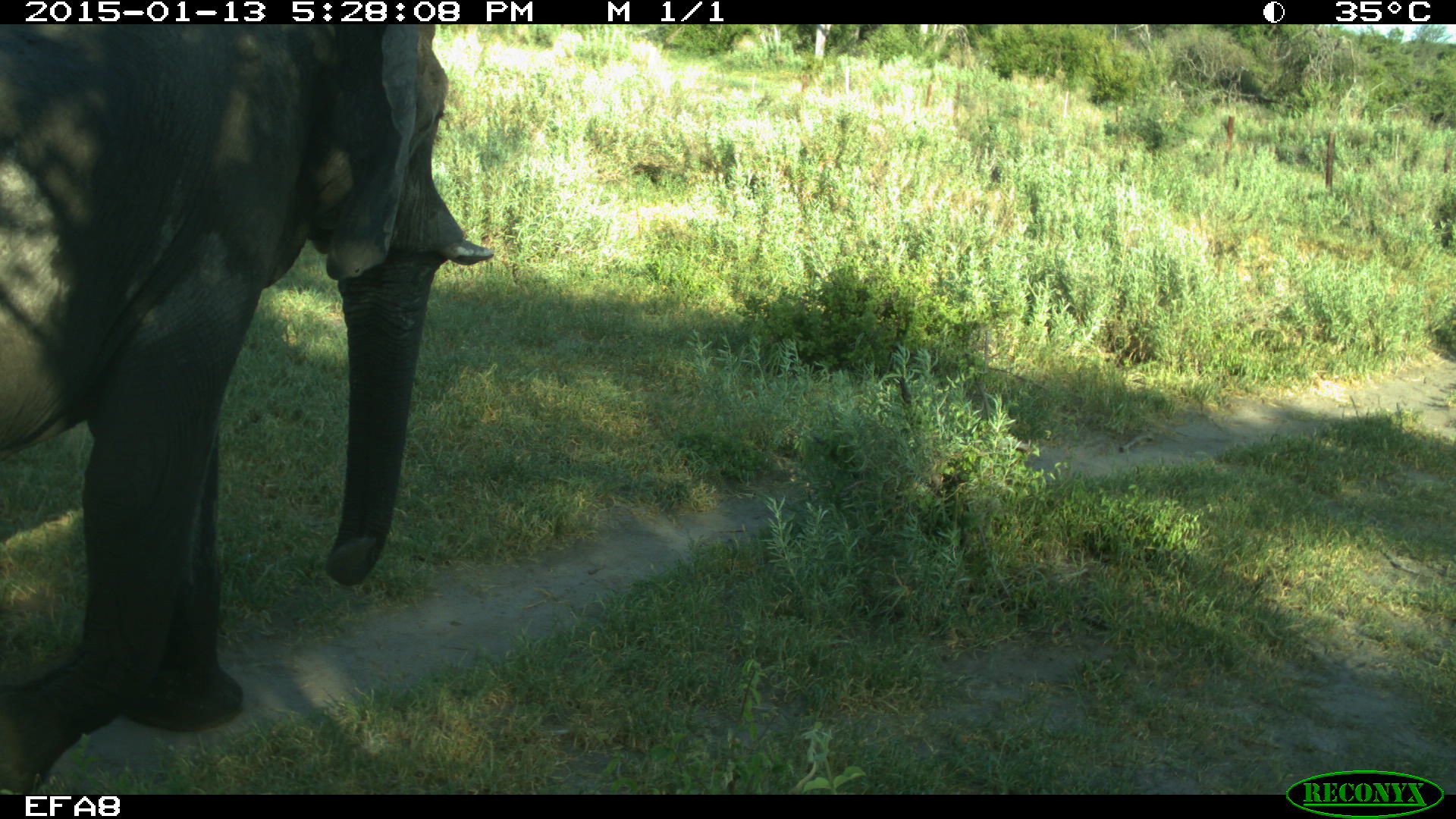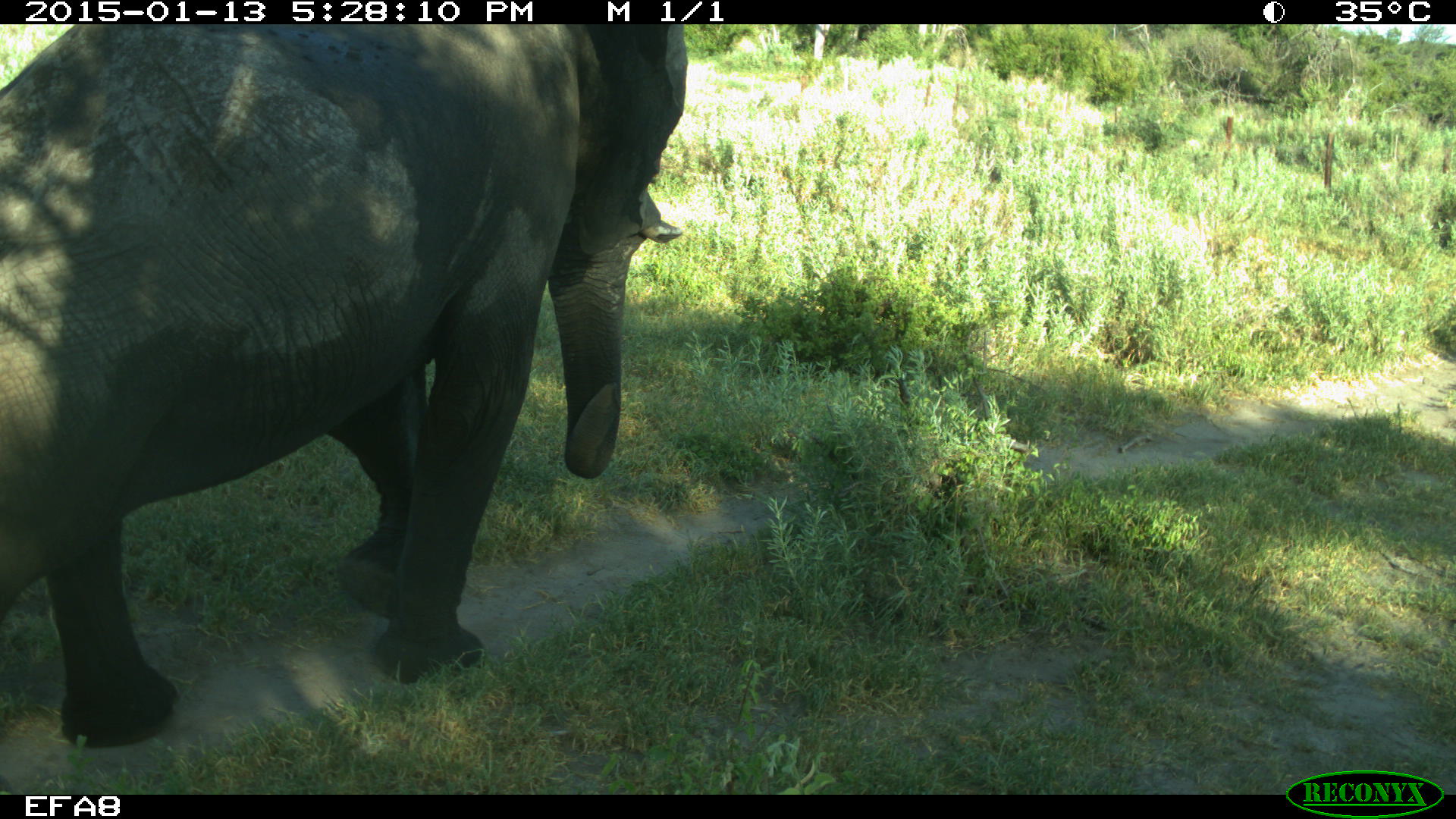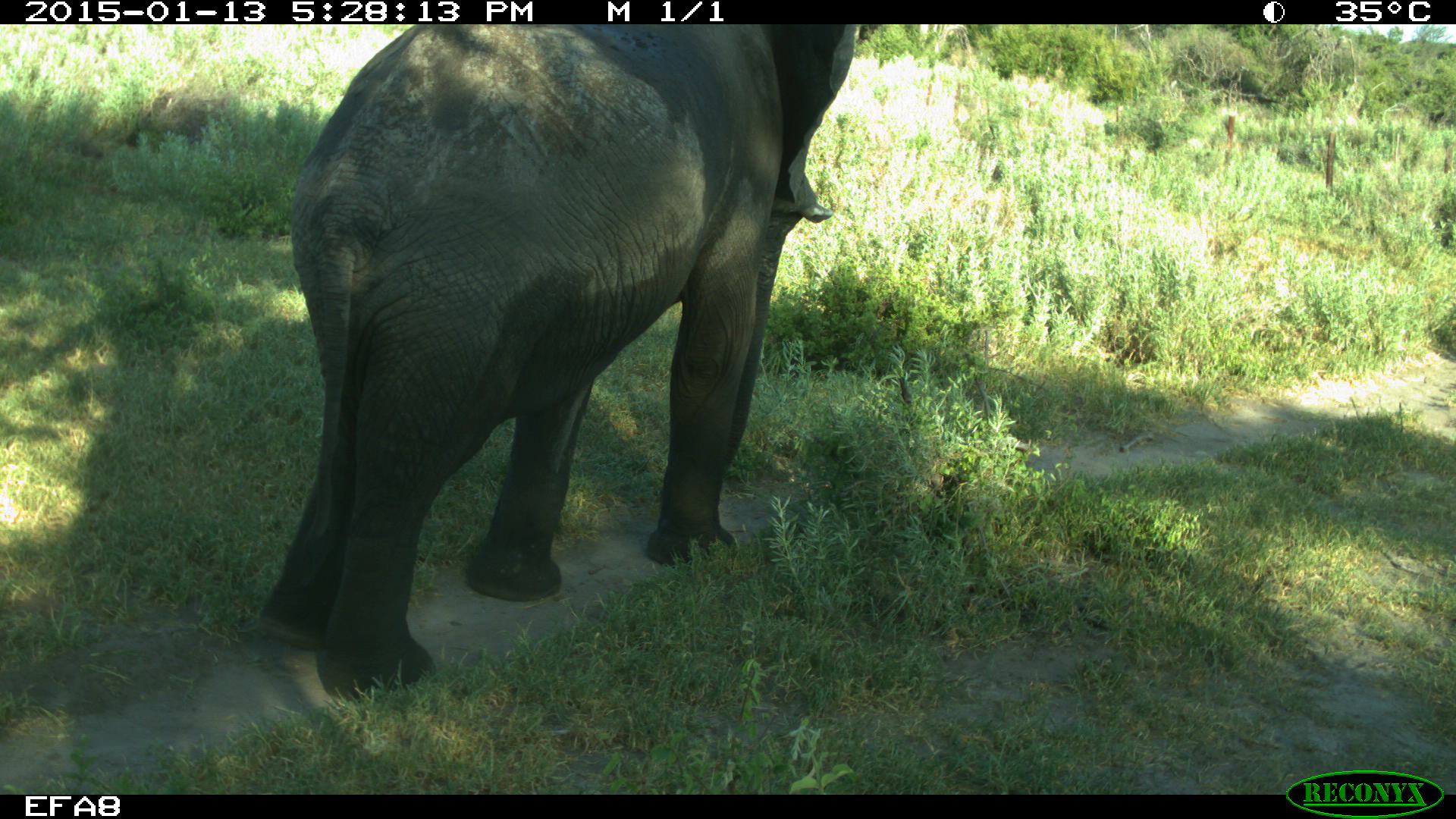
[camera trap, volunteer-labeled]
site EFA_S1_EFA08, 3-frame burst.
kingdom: Animalia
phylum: Chordata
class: Mammalia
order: Proboscidea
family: Elephantidae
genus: Loxodonta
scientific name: Loxodonta africana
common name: african bush elephant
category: elephant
Elephant (african bush elephant) (Loxodonta africana), count 1. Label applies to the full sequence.